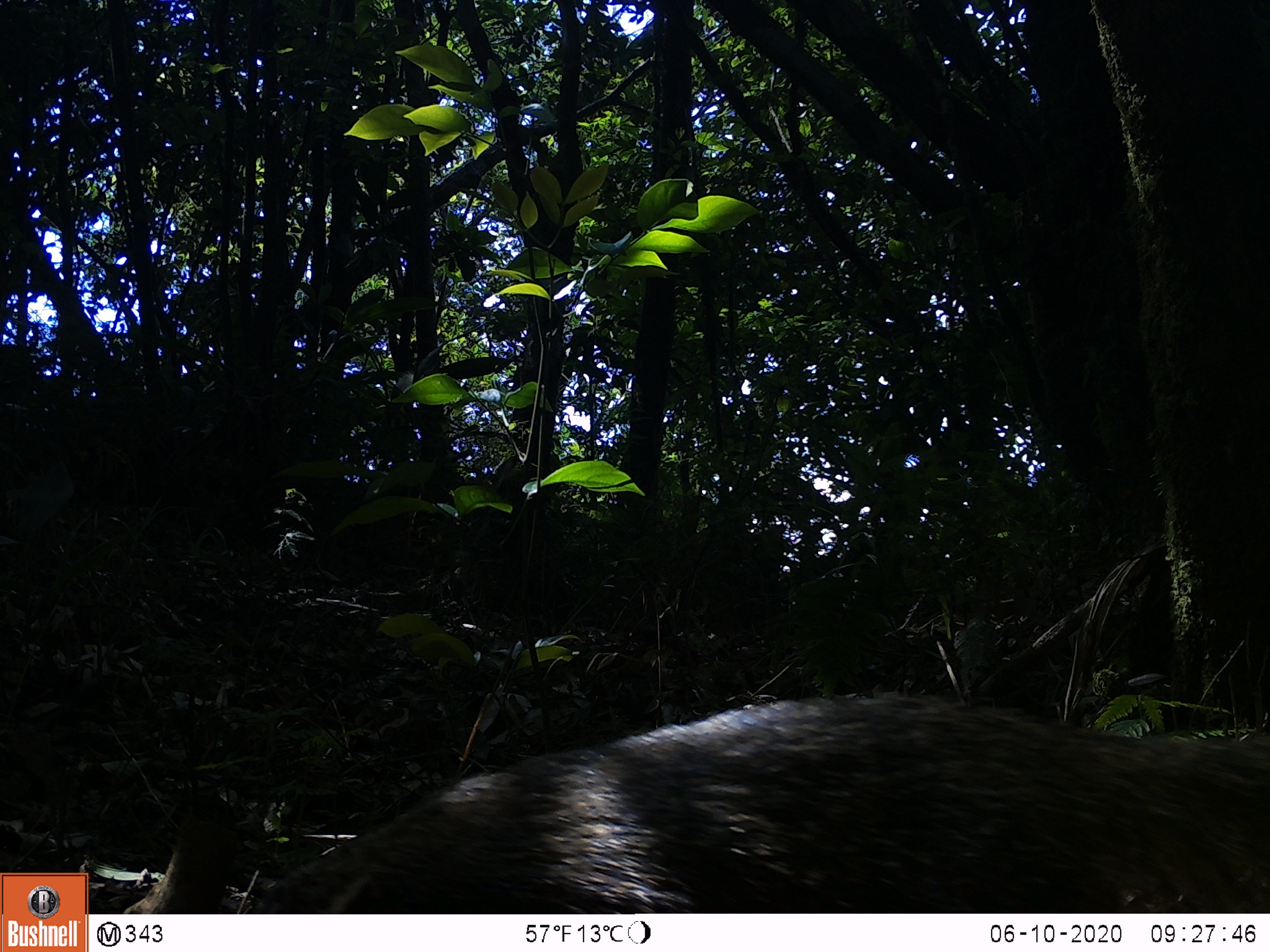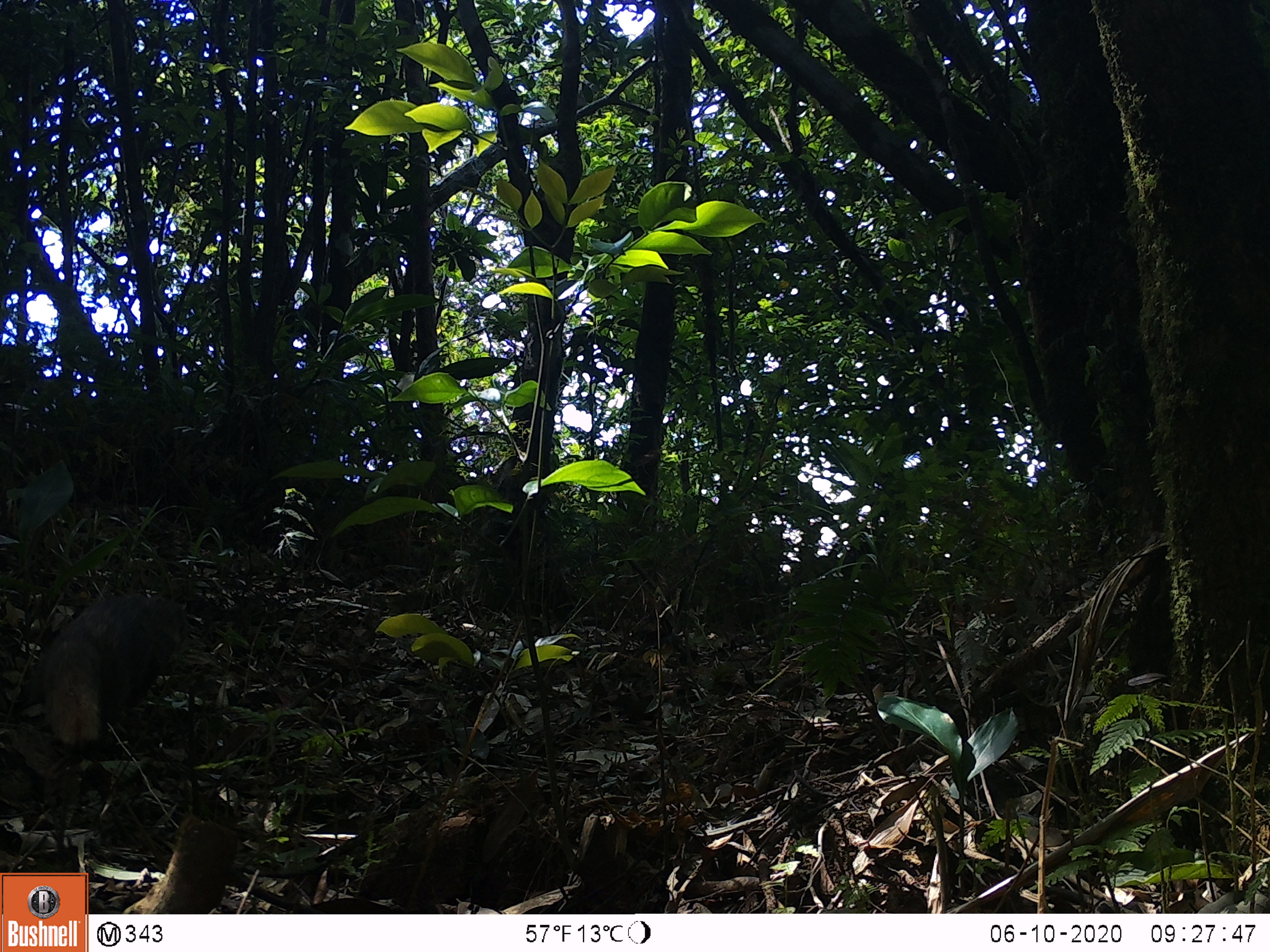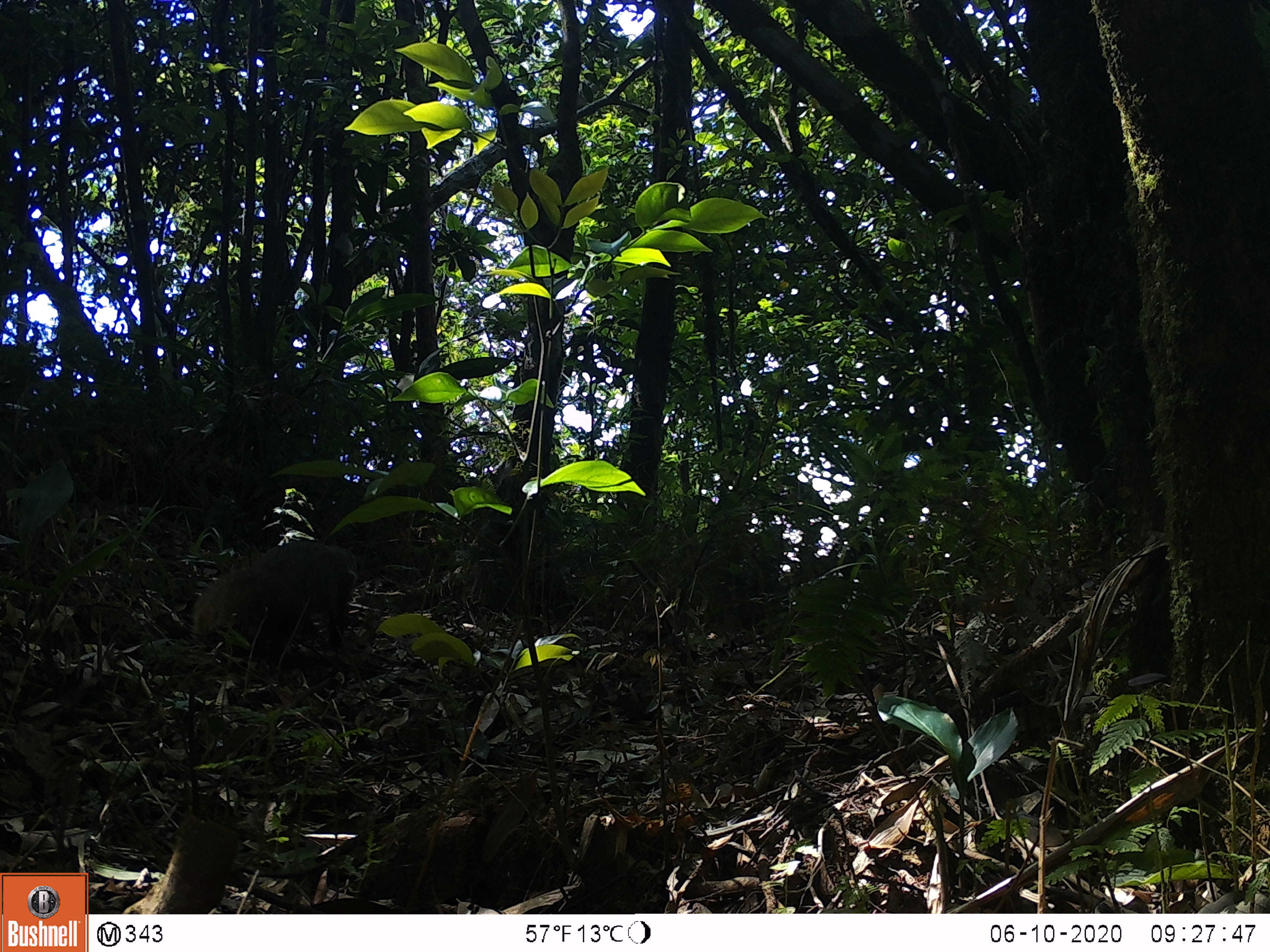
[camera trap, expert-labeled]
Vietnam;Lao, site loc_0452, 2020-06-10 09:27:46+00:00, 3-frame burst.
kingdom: Animalia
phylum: Chordata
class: Mammalia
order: Carnivora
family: Herpestidae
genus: Urva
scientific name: Urva urva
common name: crab-eating mongoose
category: crab eating mongoose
Crab eating mongoose (crab-eating mongoose) (Urva urva). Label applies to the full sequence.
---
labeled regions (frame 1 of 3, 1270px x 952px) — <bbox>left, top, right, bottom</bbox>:
crab eating mongoose: <bbox>246, 692, 1269, 913</bbox>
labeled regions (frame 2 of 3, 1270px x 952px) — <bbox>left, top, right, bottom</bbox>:
crab eating mongoose: <bbox>12, 592, 192, 758</bbox>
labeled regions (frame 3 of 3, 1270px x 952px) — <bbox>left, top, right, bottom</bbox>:
crab eating mongoose: <bbox>192, 539, 360, 668</bbox>